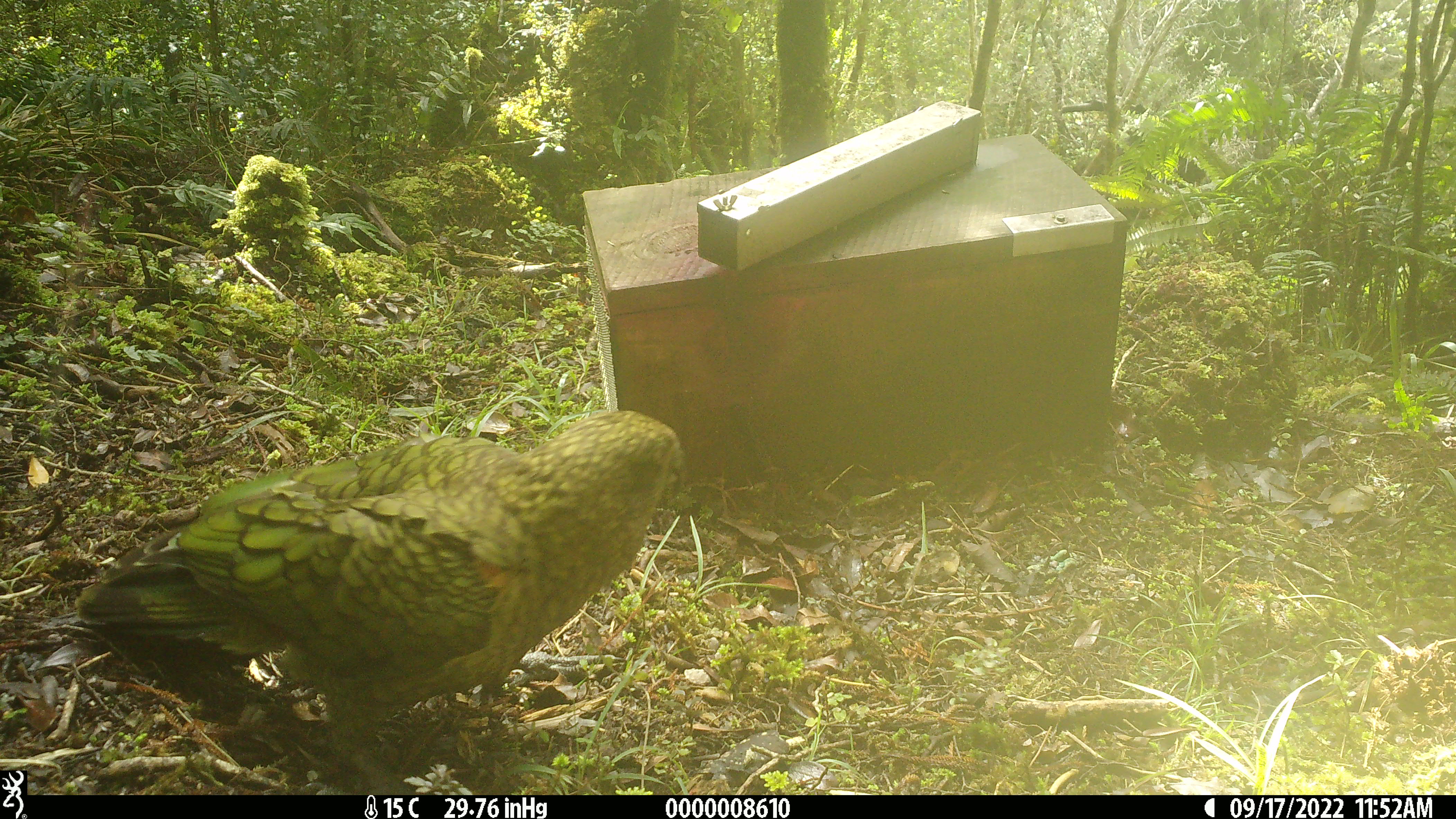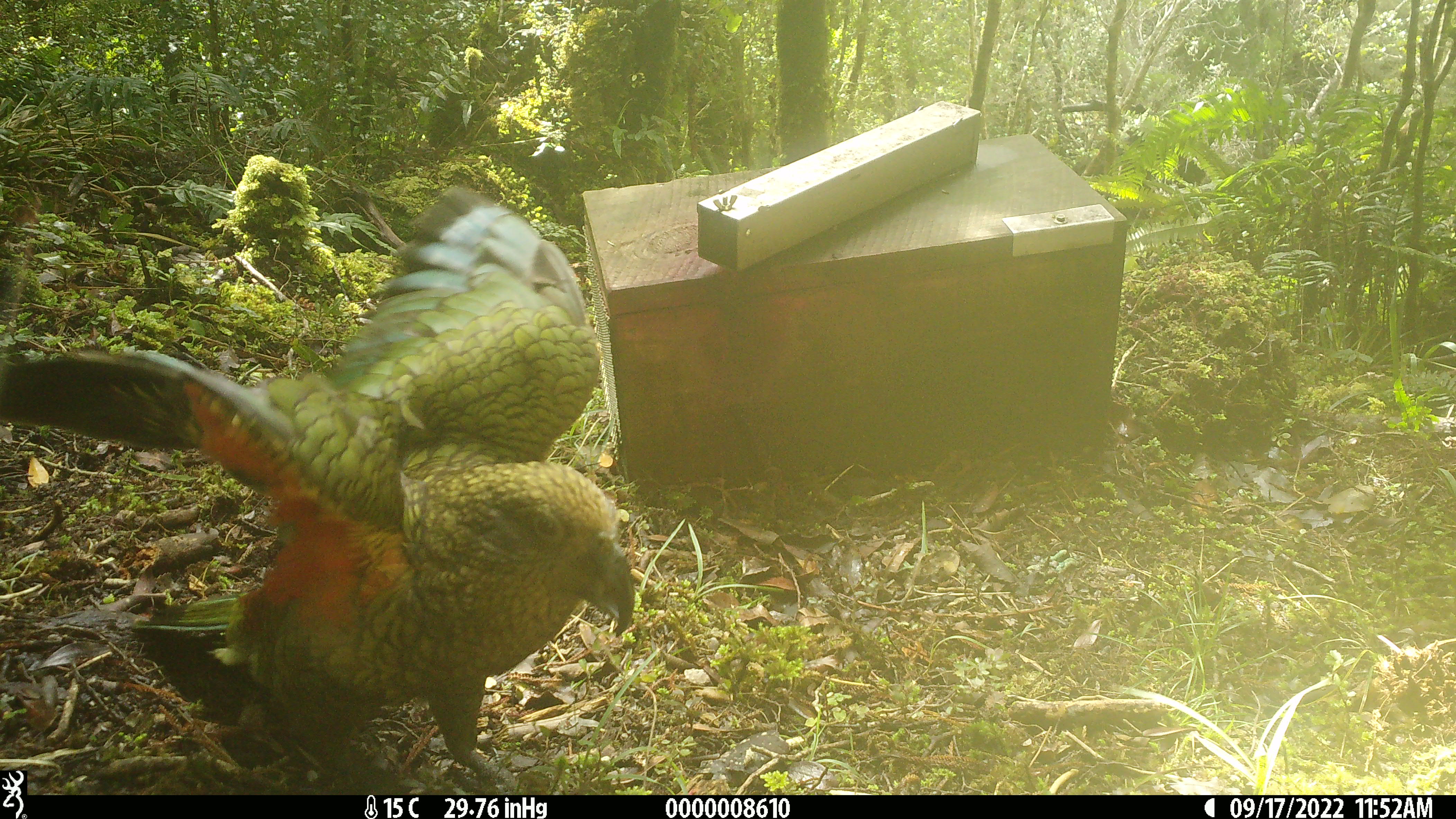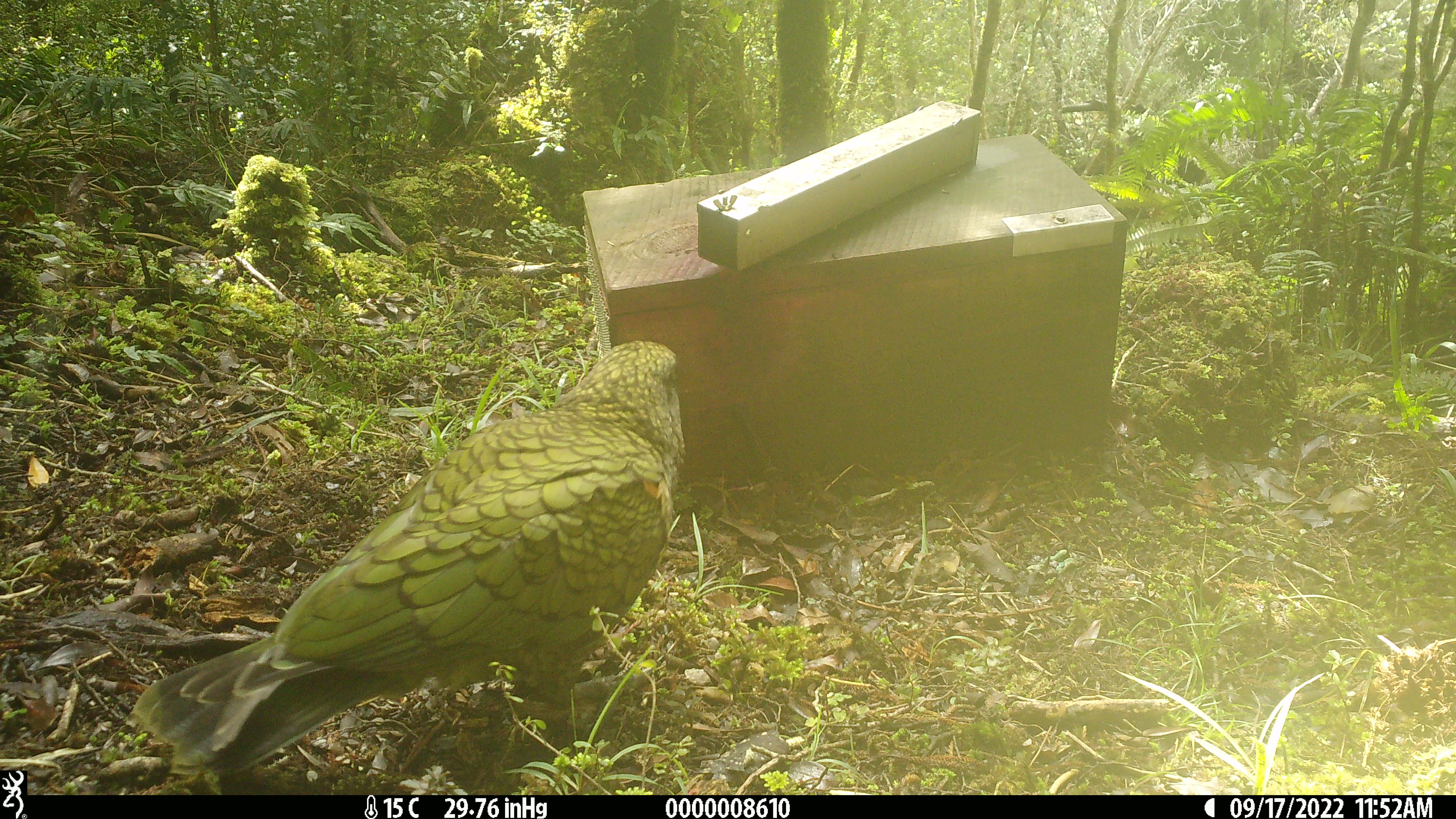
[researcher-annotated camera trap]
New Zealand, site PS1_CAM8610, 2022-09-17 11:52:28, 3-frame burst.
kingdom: Animalia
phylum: Chordata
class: Aves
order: Psittaciformes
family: Strigopidae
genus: Nestor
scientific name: Nestor notabilis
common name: kea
Kea (Nestor notabilis).